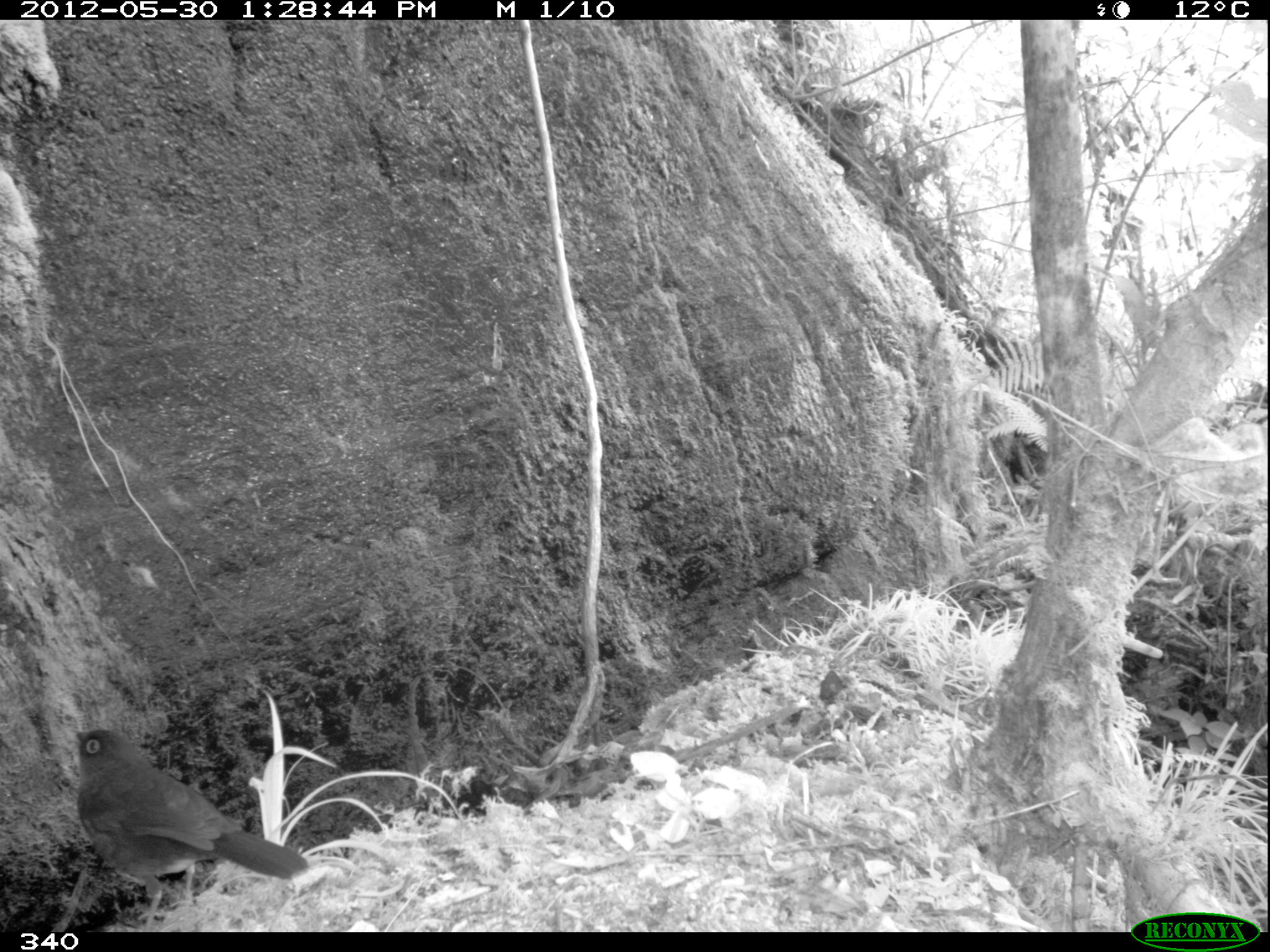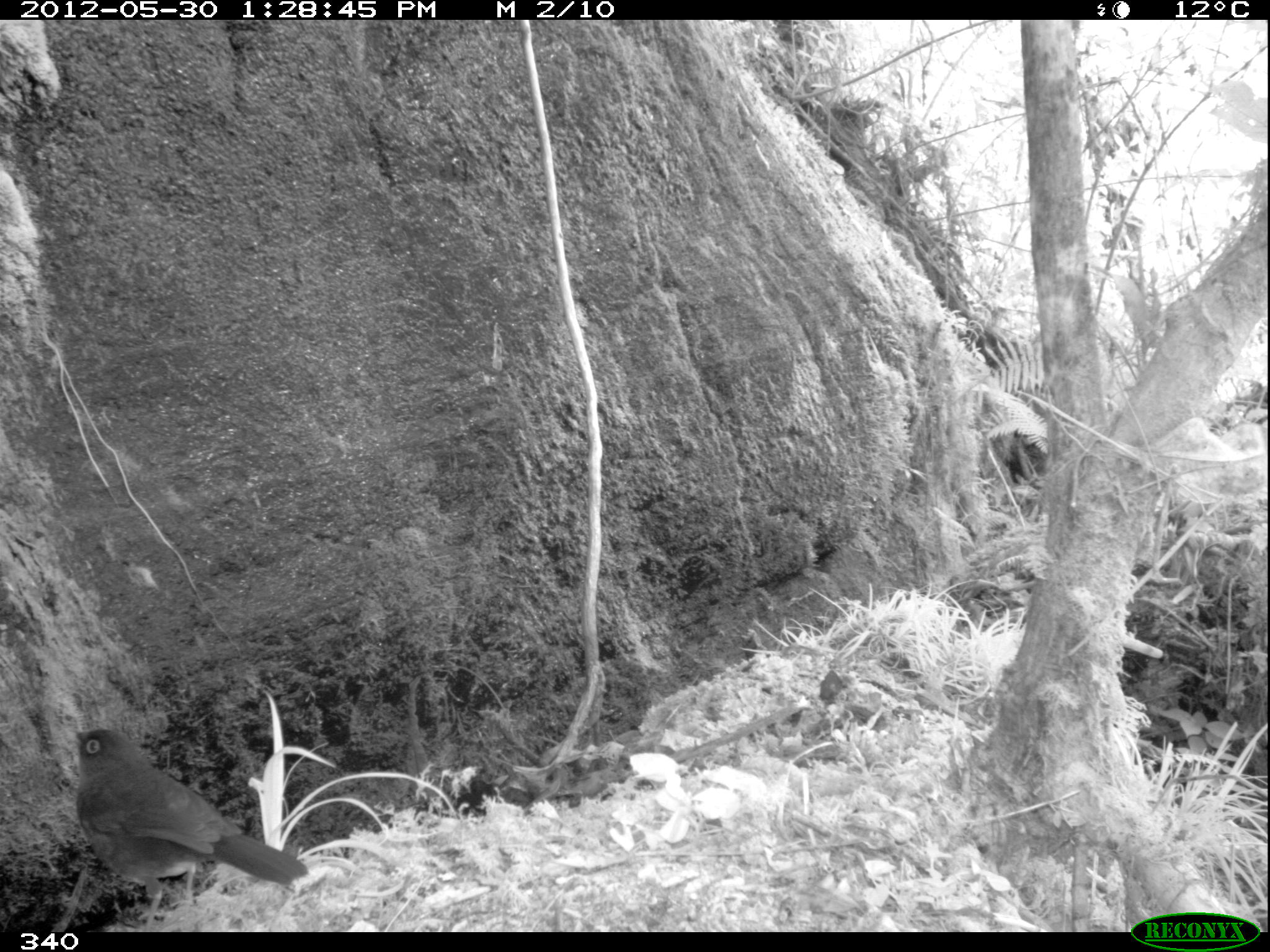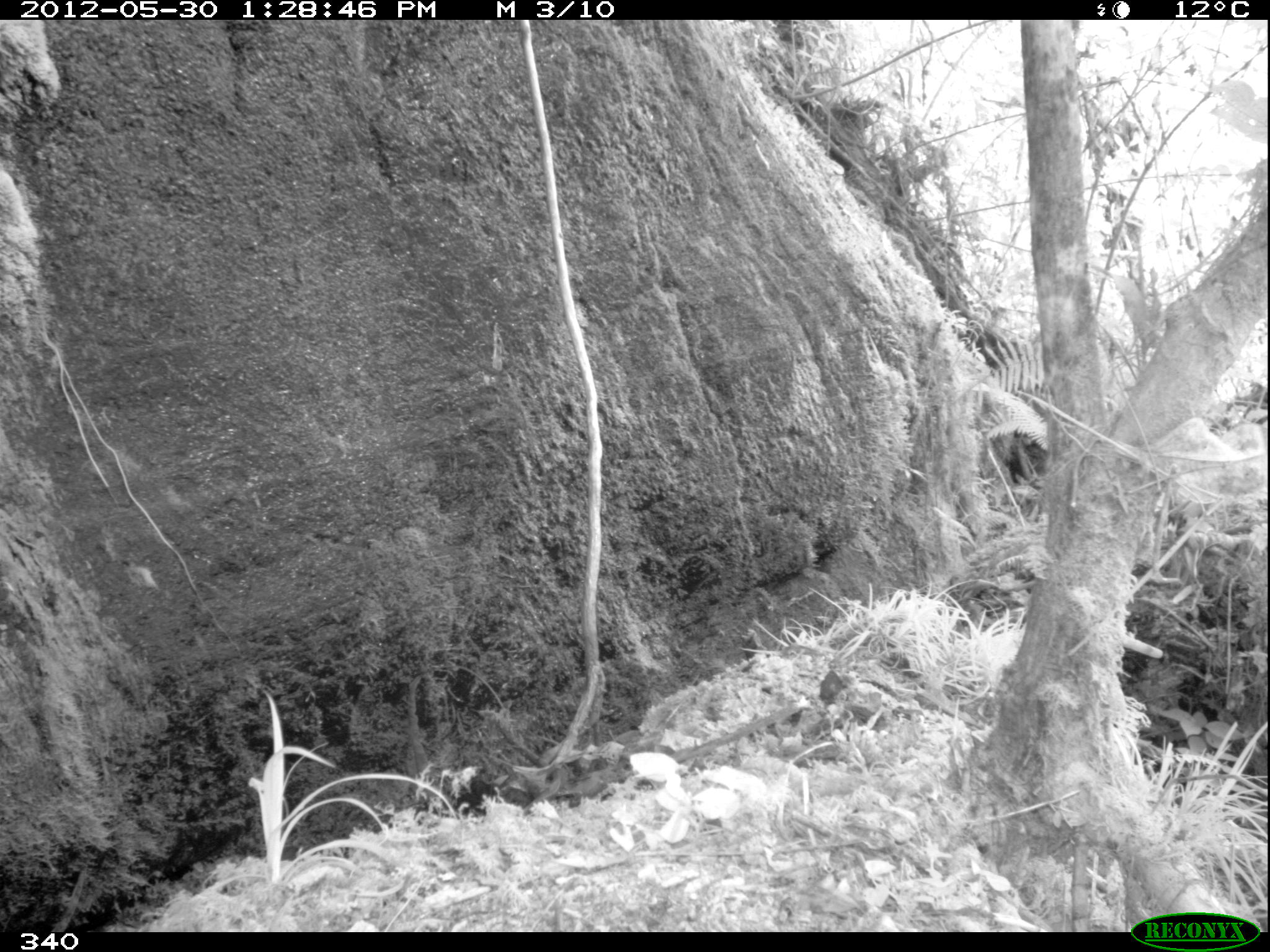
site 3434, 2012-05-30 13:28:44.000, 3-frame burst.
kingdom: Animalia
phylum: Chordata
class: Aves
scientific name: Aves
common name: bird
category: unknown bird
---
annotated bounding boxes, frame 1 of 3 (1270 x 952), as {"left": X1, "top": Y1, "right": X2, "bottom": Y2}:
unknown bird: {"left": 66, "top": 724, "right": 310, "bottom": 929}